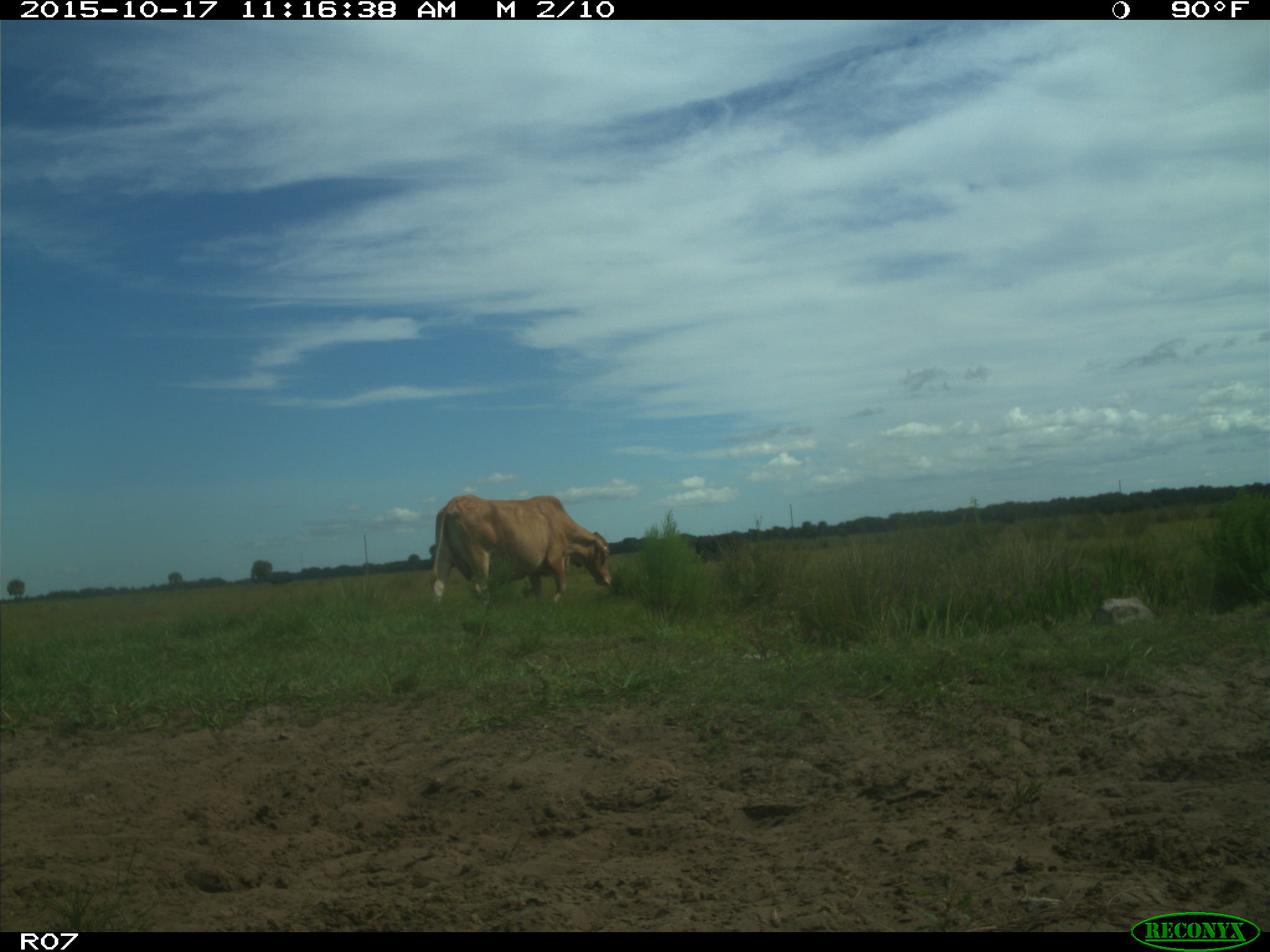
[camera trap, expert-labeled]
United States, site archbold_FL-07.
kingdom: Animalia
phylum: Chordata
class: Mammalia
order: Artiodactyla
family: Bovidae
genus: Bos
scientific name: Bos taurus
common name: domestic cow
Bos taurus (domestic cow).